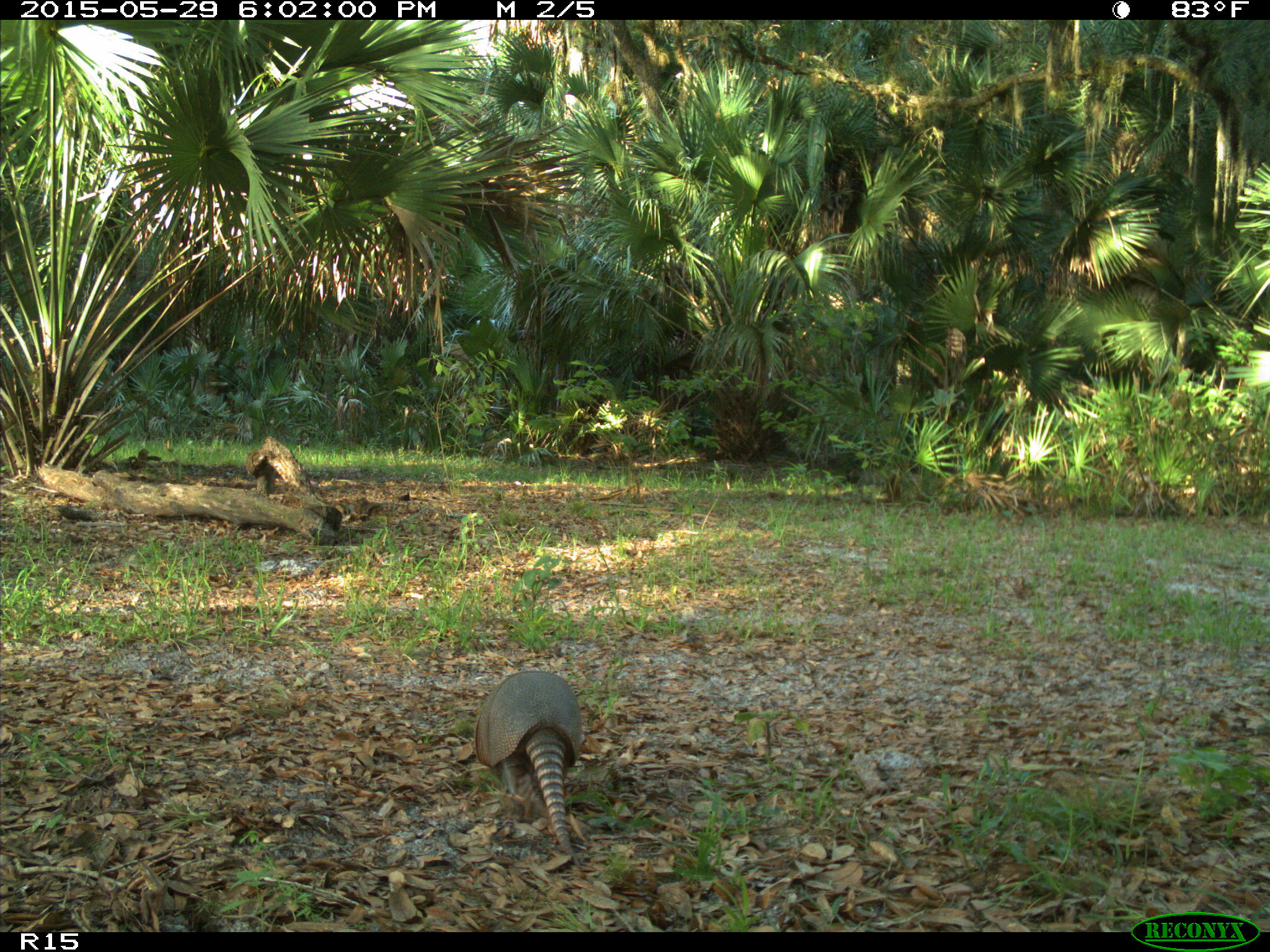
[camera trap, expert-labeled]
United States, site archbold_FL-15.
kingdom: Animalia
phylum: Chordata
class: Mammalia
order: Cingulata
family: Dasypodidae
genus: Dasypus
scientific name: Dasypus novemcinctus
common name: nine-banded armadillo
Dasypus novemcinctus (nine-banded armadillo).